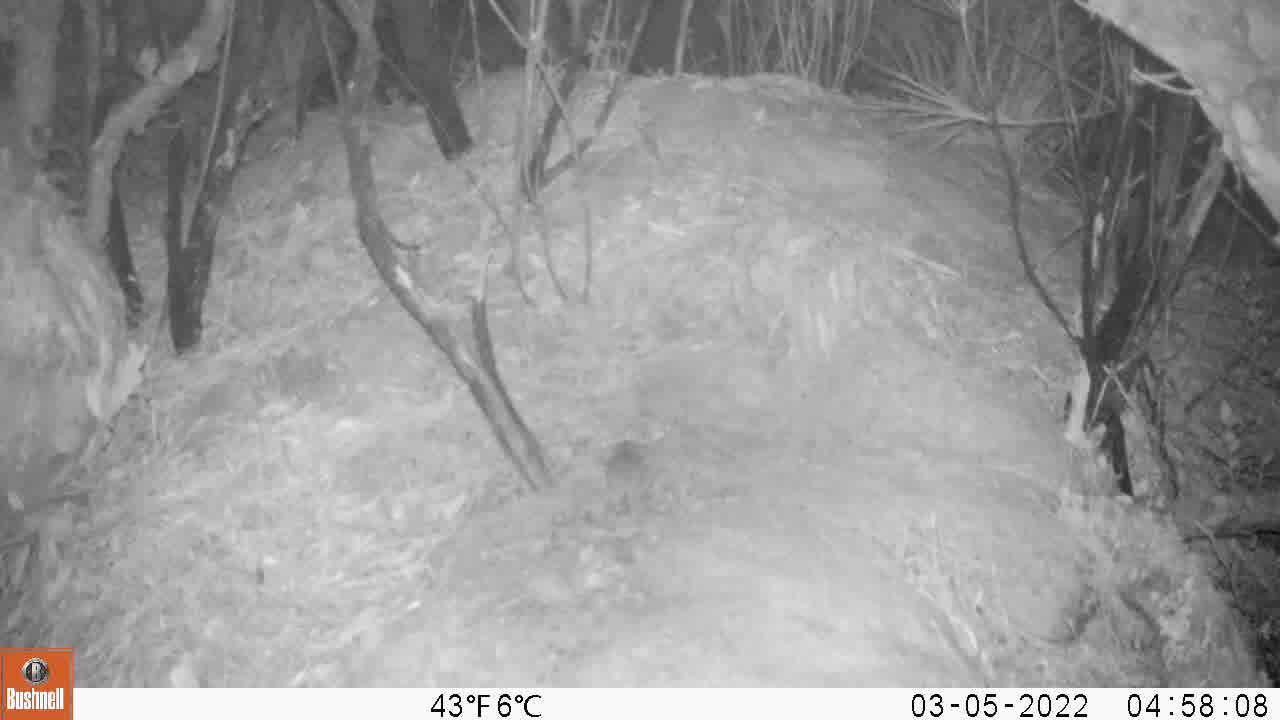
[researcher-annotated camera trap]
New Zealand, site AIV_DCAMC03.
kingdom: Animalia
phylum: Chordata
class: Mammalia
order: Rodentia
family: Muridae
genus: Mus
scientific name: Mus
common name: mouse